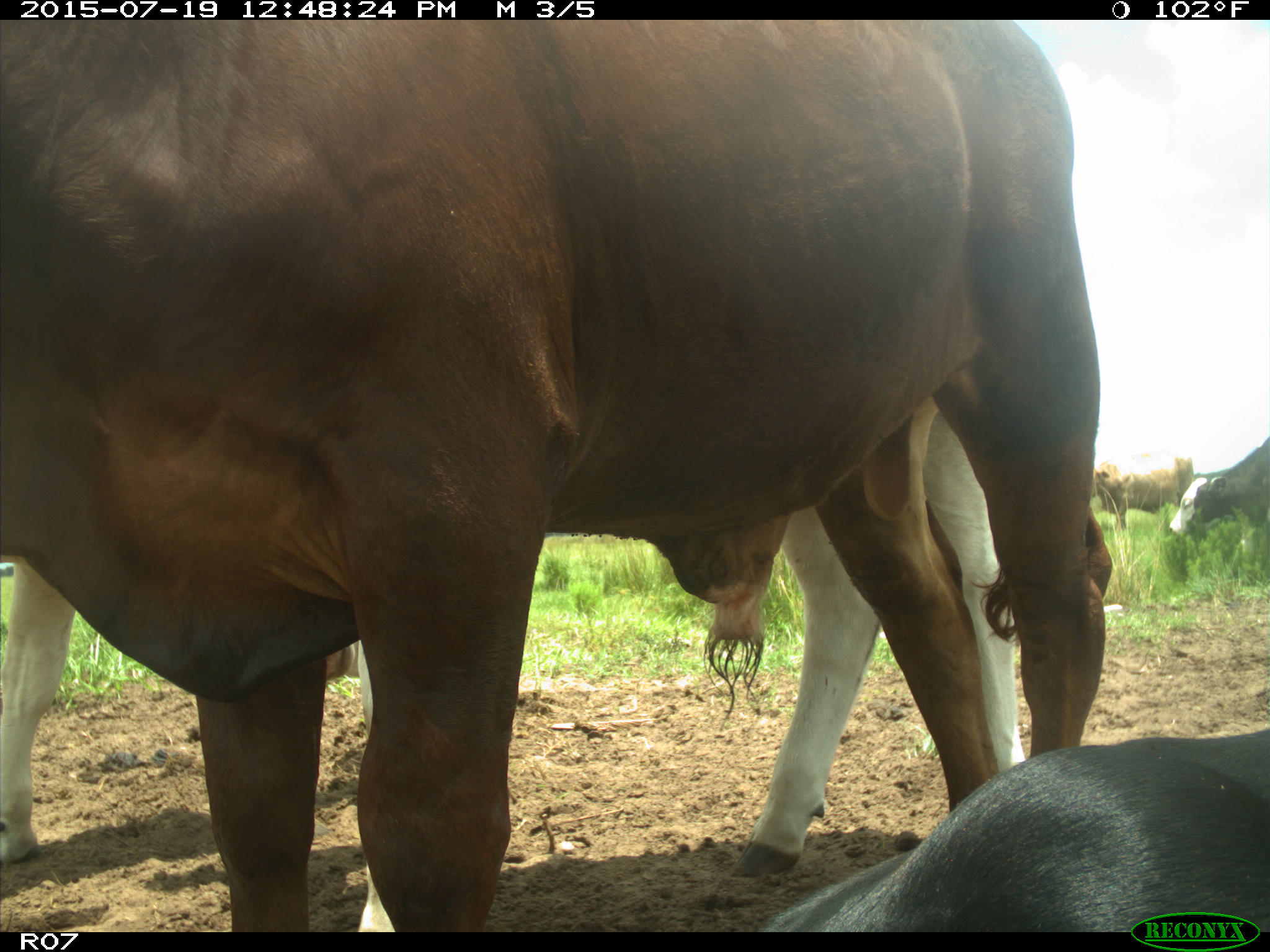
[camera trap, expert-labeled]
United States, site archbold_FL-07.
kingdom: Animalia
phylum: Chordata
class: Mammalia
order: Artiodactyla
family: Bovidae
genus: Bos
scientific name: Bos taurus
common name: domestic cow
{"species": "Bos taurus (domestic cow)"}